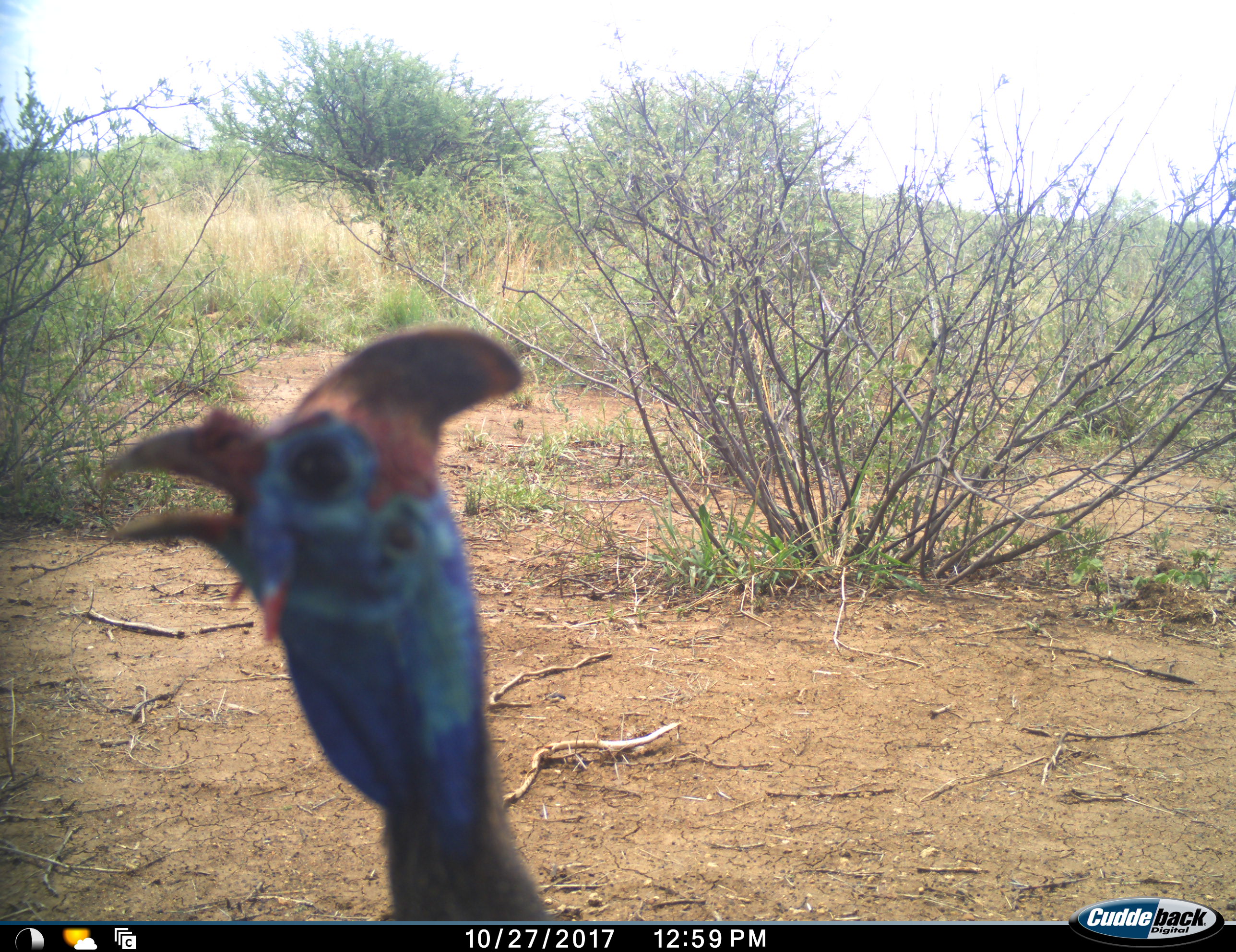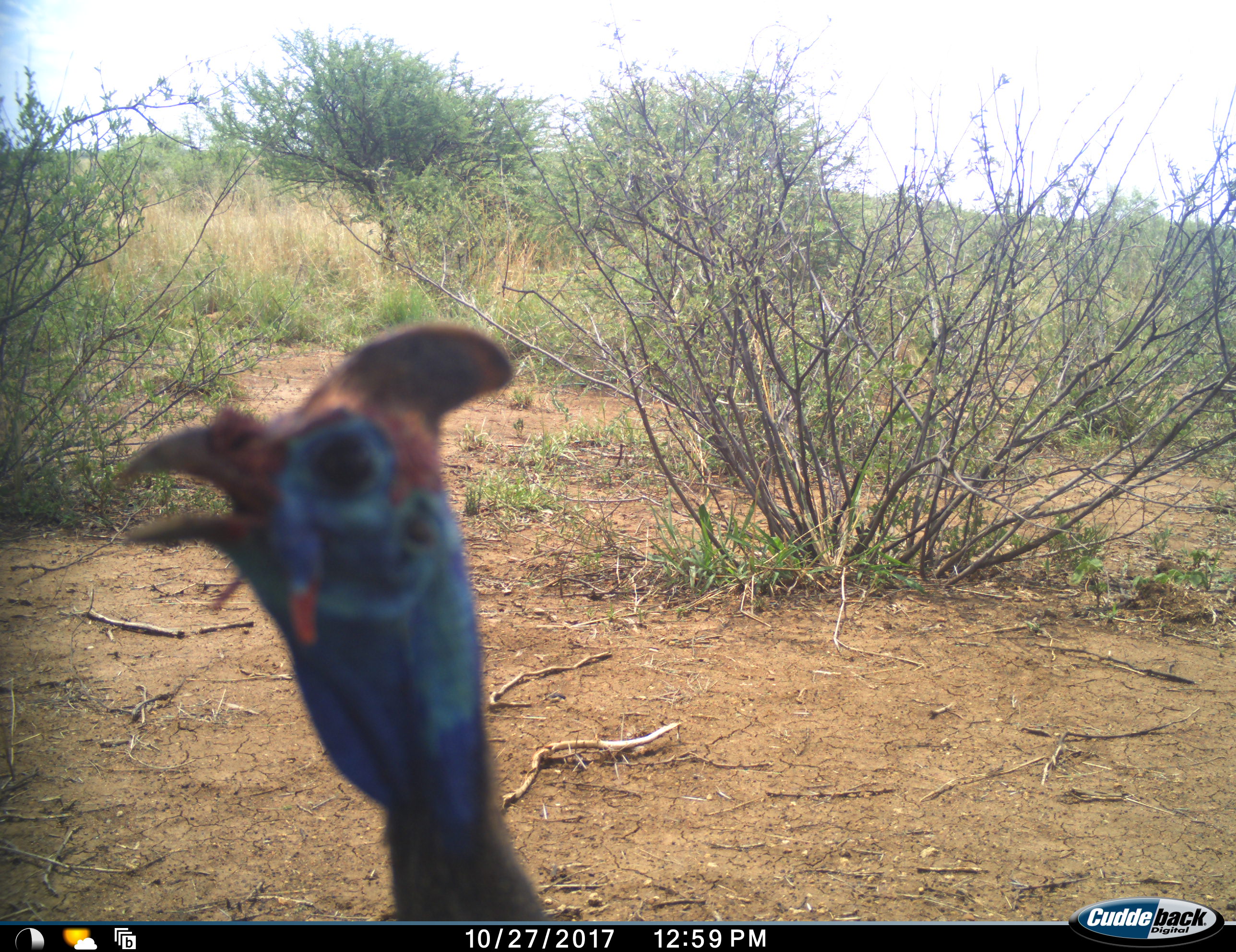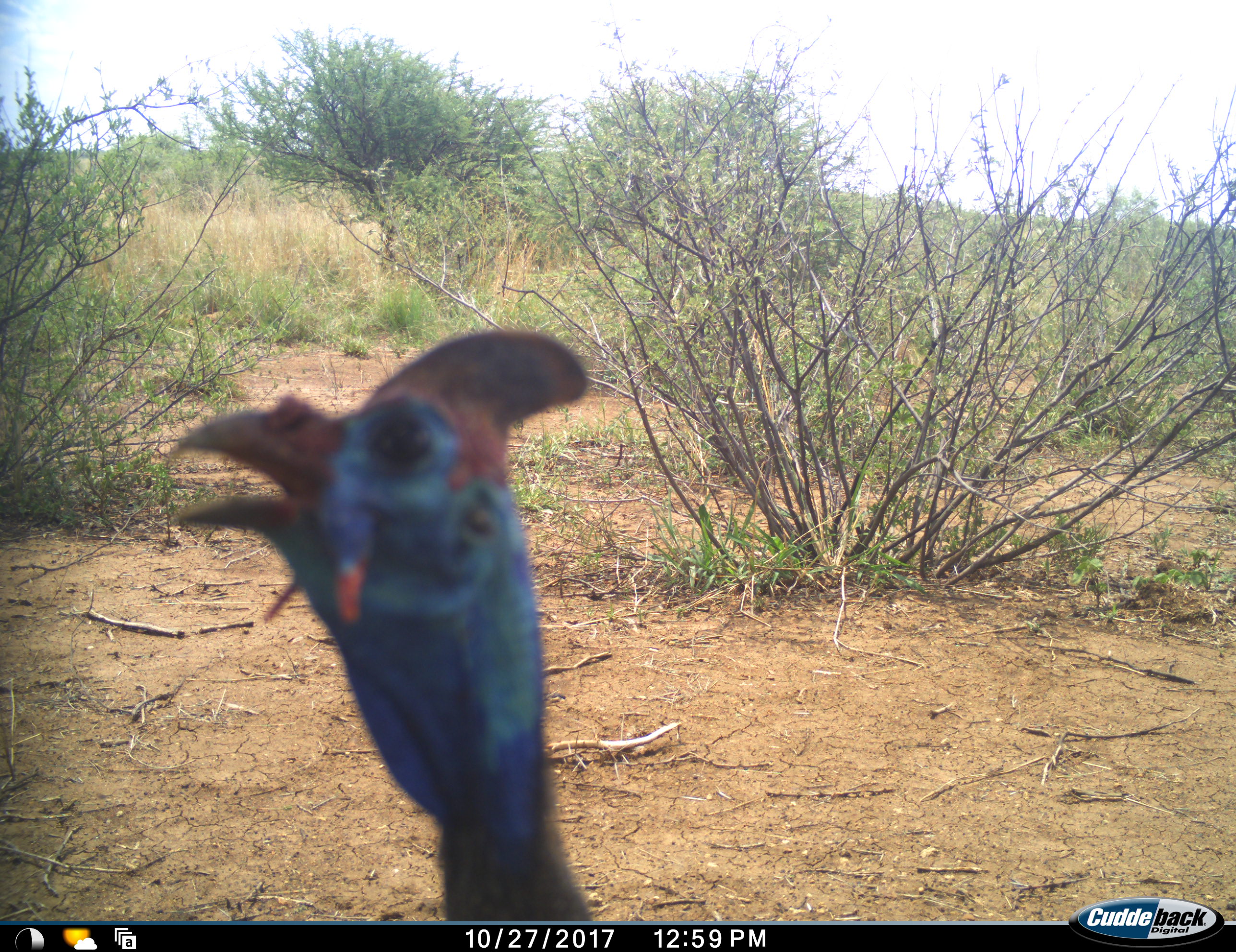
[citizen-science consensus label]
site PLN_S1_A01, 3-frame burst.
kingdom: Animalia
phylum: Chordata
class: Aves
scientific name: Aves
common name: bird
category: birdother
Birdother (bird) (Aves), count 1. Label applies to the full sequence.